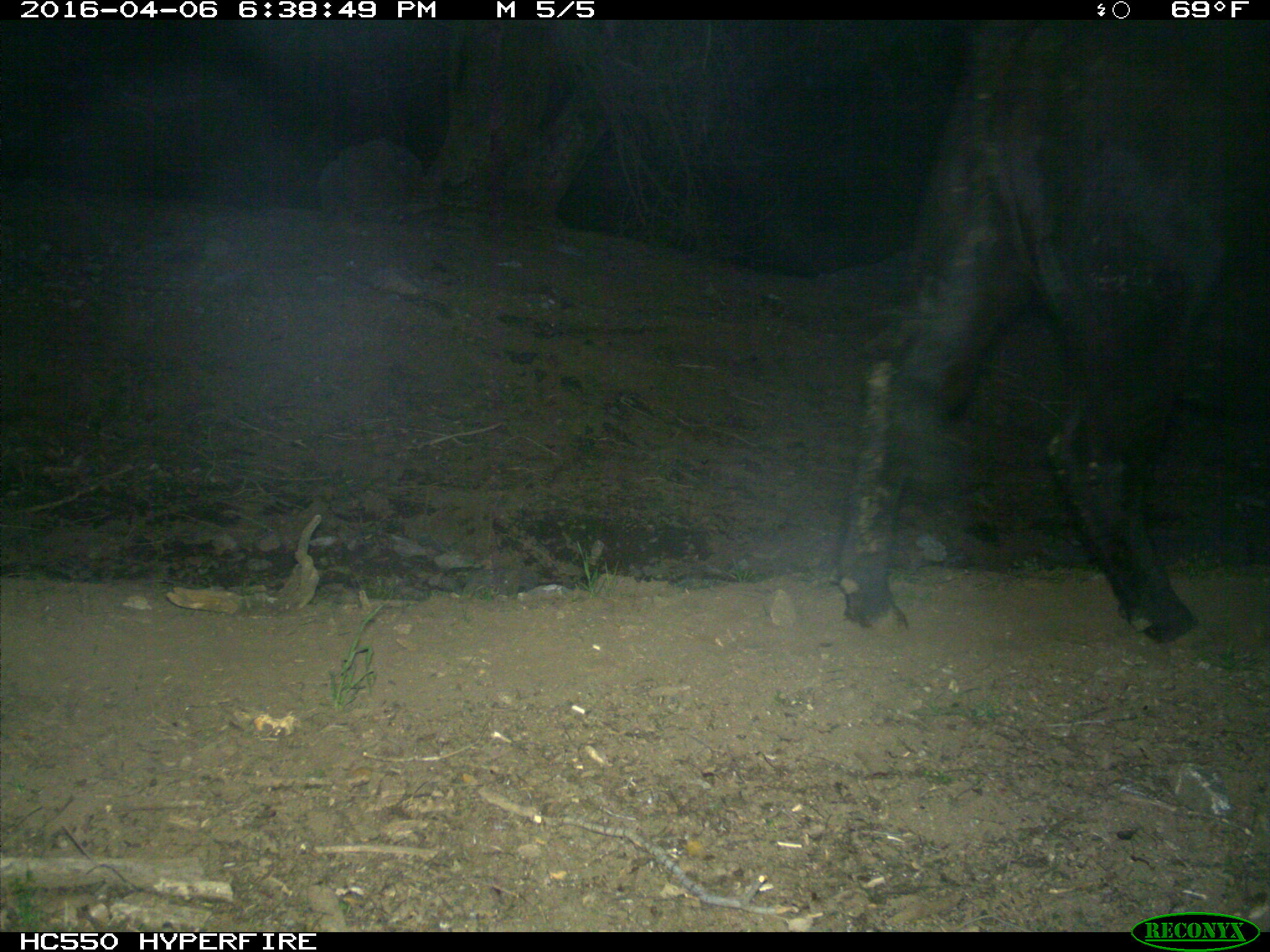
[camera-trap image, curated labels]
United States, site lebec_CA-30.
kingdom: Animalia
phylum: Chordata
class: Mammalia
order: Artiodactyla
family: Bovidae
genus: Bos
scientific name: Bos taurus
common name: domestic cow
Bos taurus (domestic cow).